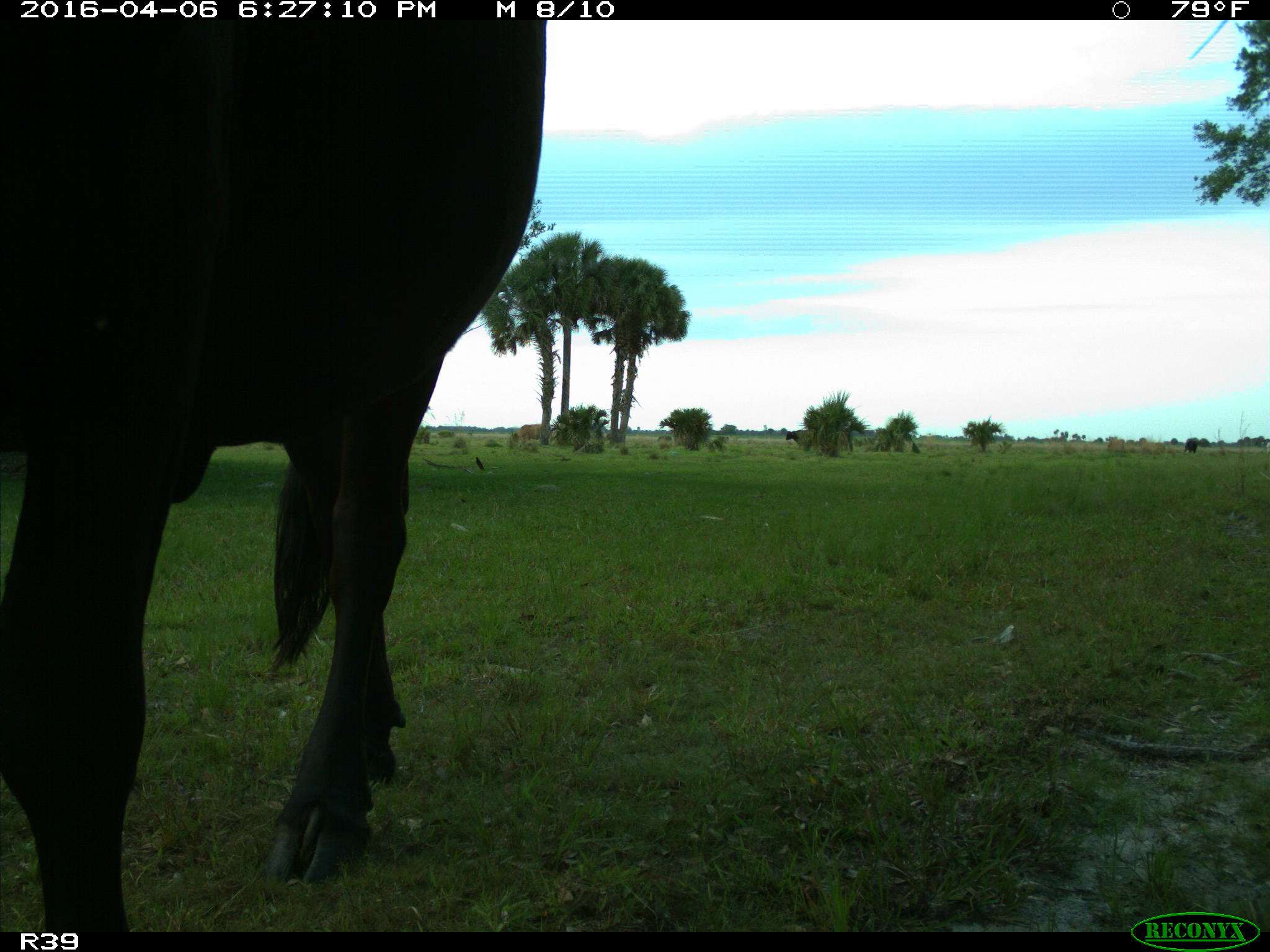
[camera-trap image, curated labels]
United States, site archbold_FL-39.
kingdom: Animalia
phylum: Chordata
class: Mammalia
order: Artiodactyla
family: Bovidae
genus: Bos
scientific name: Bos taurus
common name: domestic cow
Bos taurus (domestic cow).